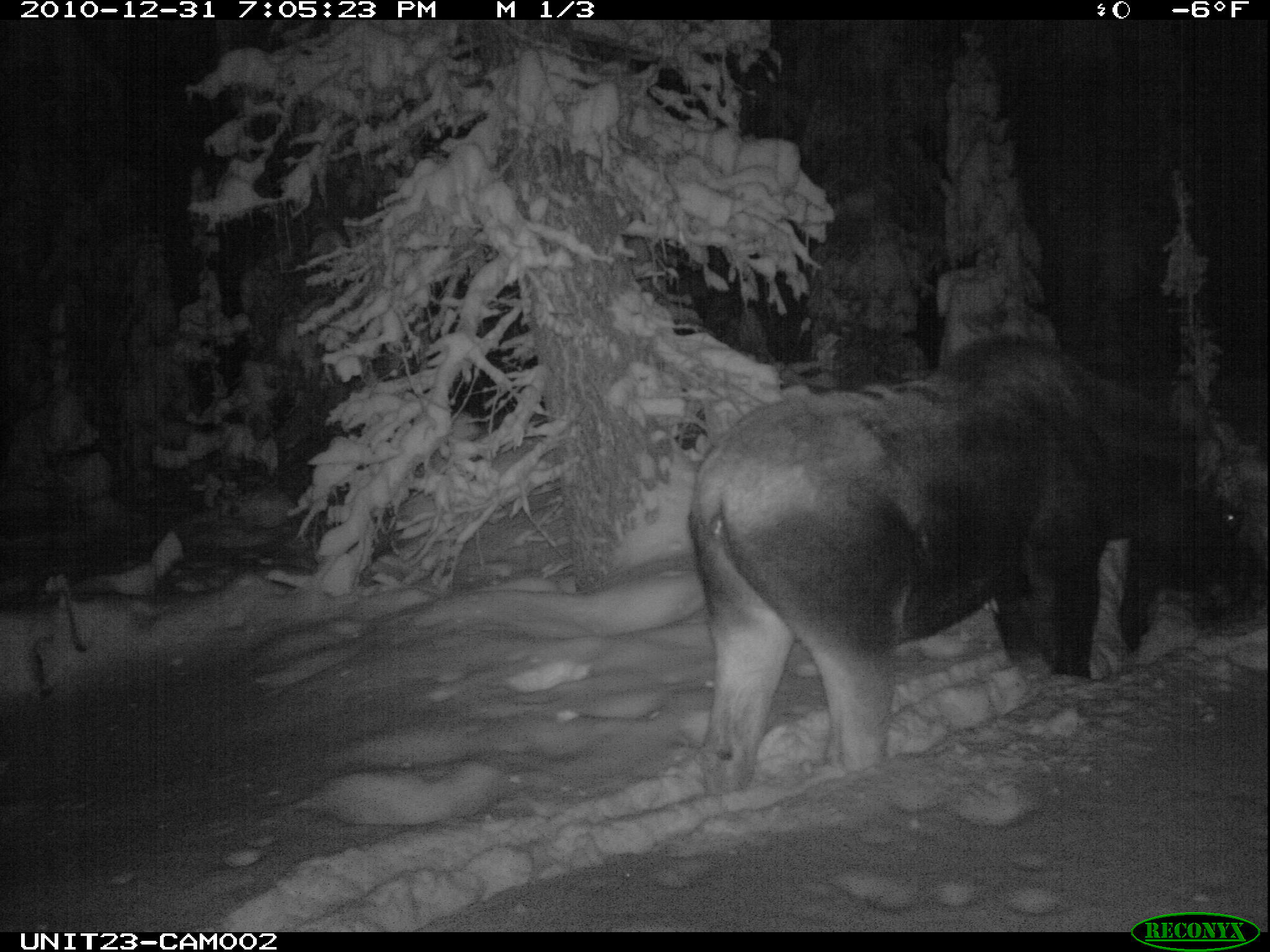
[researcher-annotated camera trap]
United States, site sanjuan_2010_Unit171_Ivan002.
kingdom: Animalia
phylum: Chordata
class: Mammalia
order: Artiodactyla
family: Cervidae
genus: Alces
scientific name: Alces alces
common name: moose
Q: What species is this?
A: Alces alces (moose).